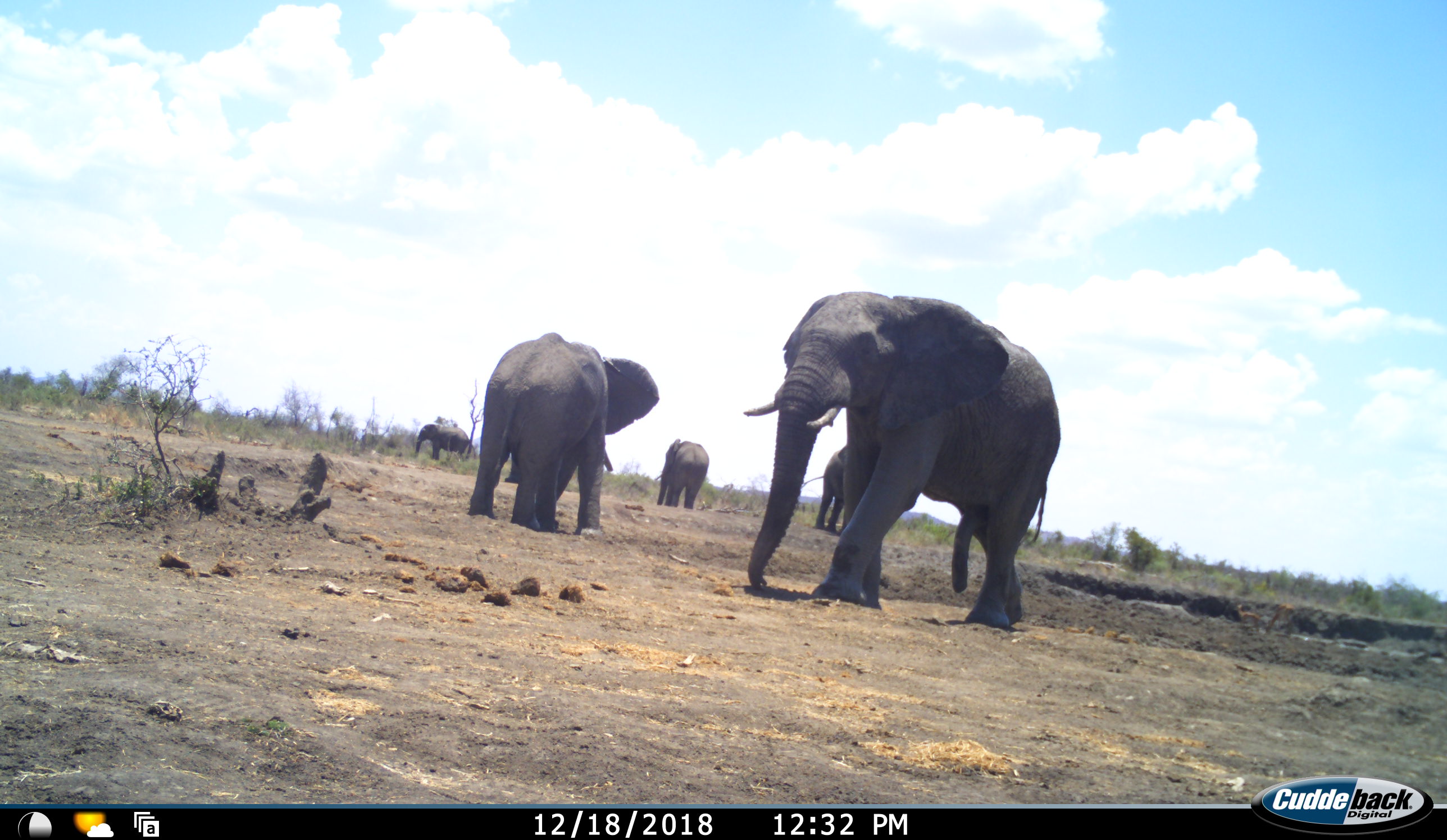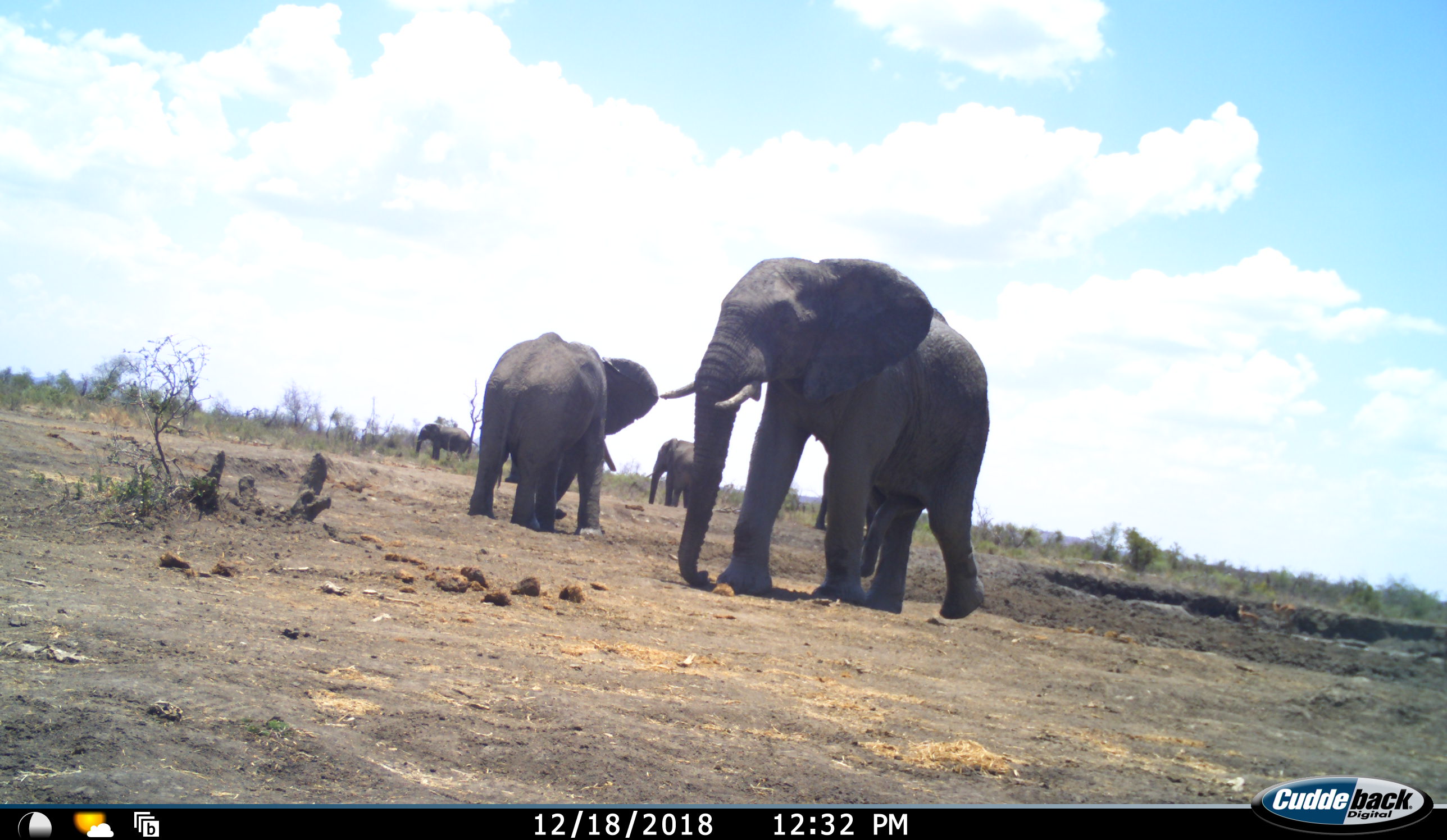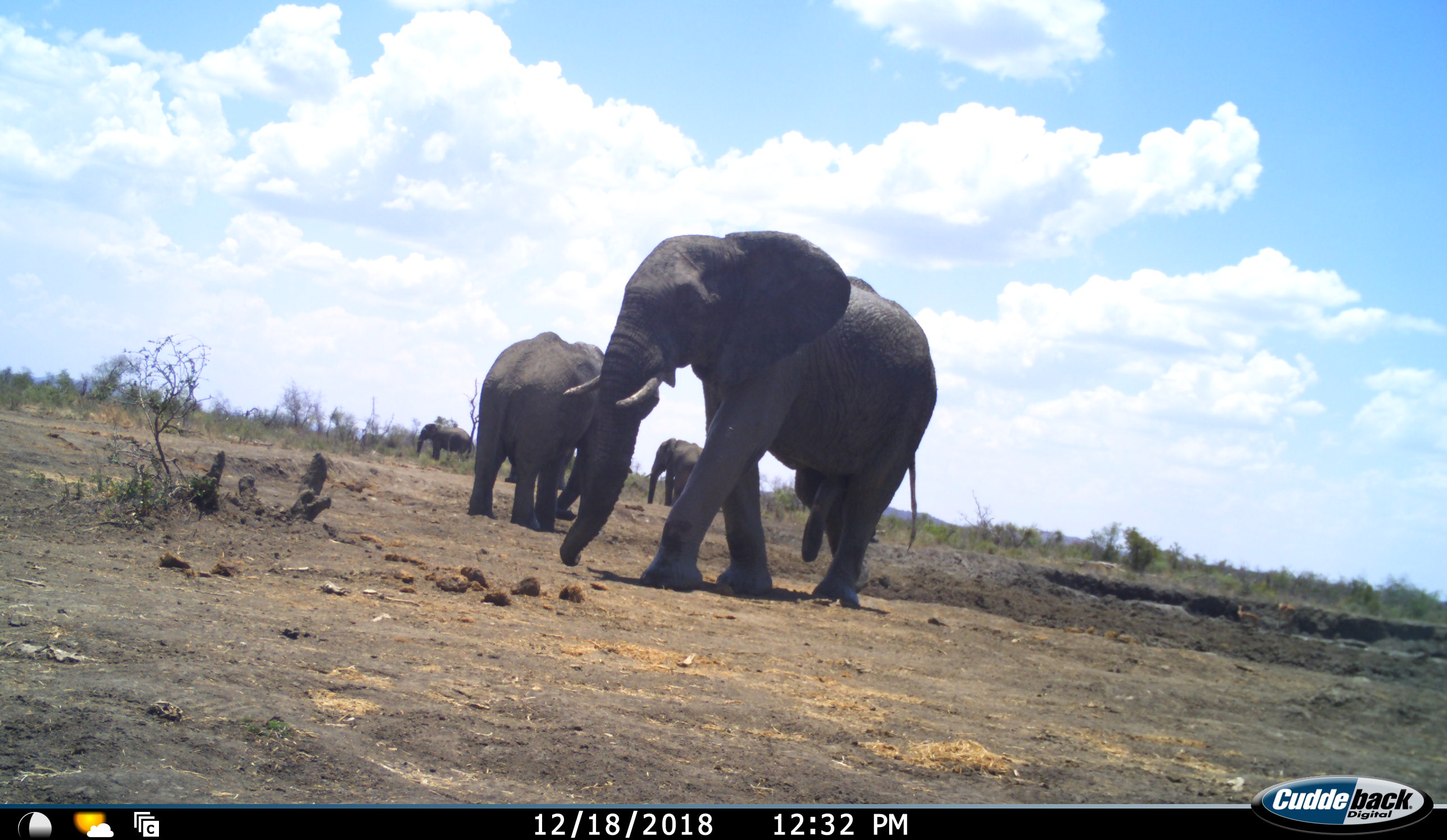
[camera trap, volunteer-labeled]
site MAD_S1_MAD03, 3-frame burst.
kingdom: Animalia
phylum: Chordata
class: Mammalia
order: Proboscidea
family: Elephantidae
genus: Loxodonta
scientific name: Loxodonta africana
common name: african bush elephant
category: elephant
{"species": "elephant (african bush elephant) (Loxodonta africana)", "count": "5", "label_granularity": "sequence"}